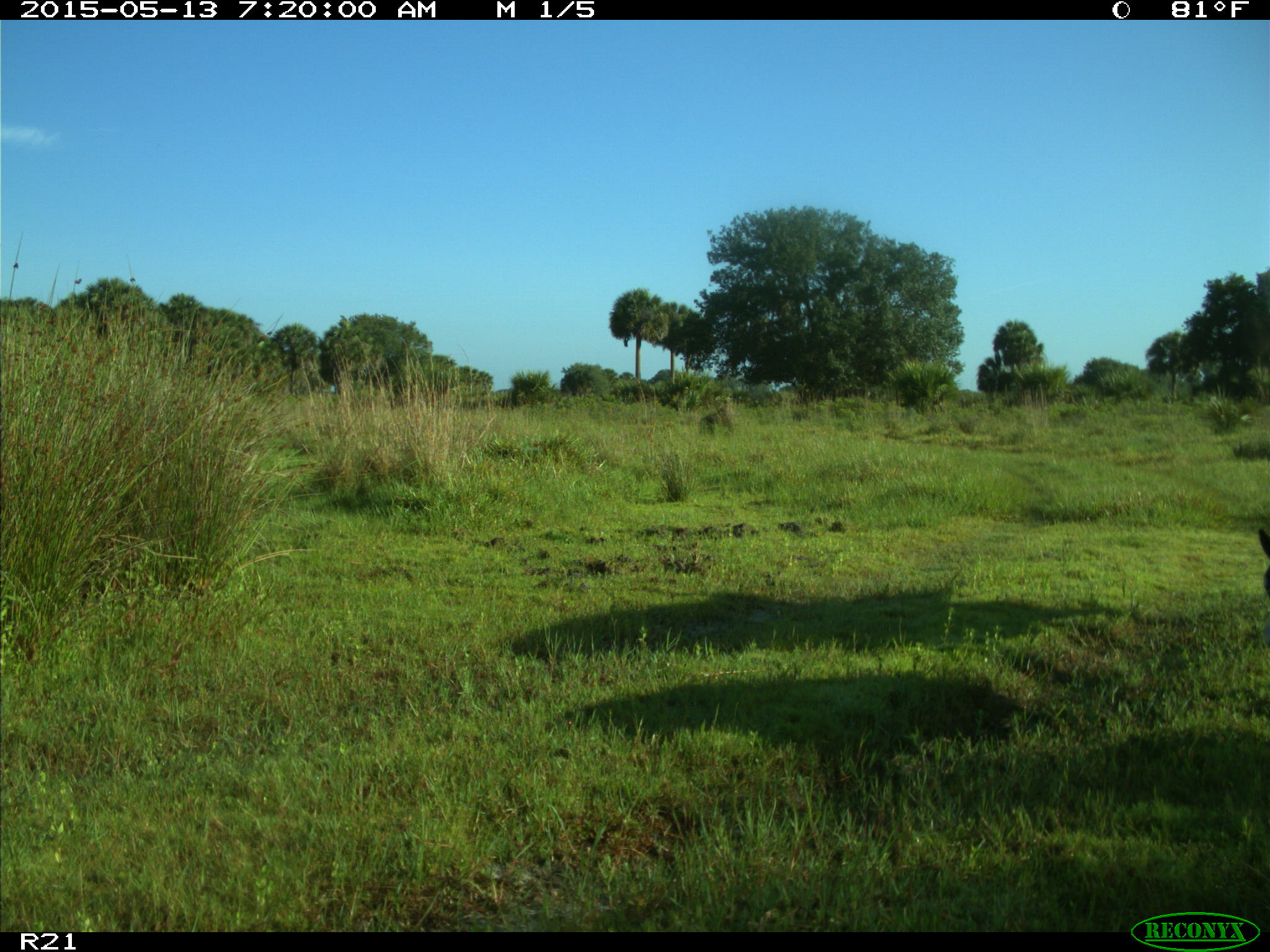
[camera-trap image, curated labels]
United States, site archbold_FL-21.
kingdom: Animalia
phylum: Chordata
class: Mammalia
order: Artiodactyla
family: Bovidae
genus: Bos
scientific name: Bos taurus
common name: domestic cow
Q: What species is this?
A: Bos taurus (domestic cow).